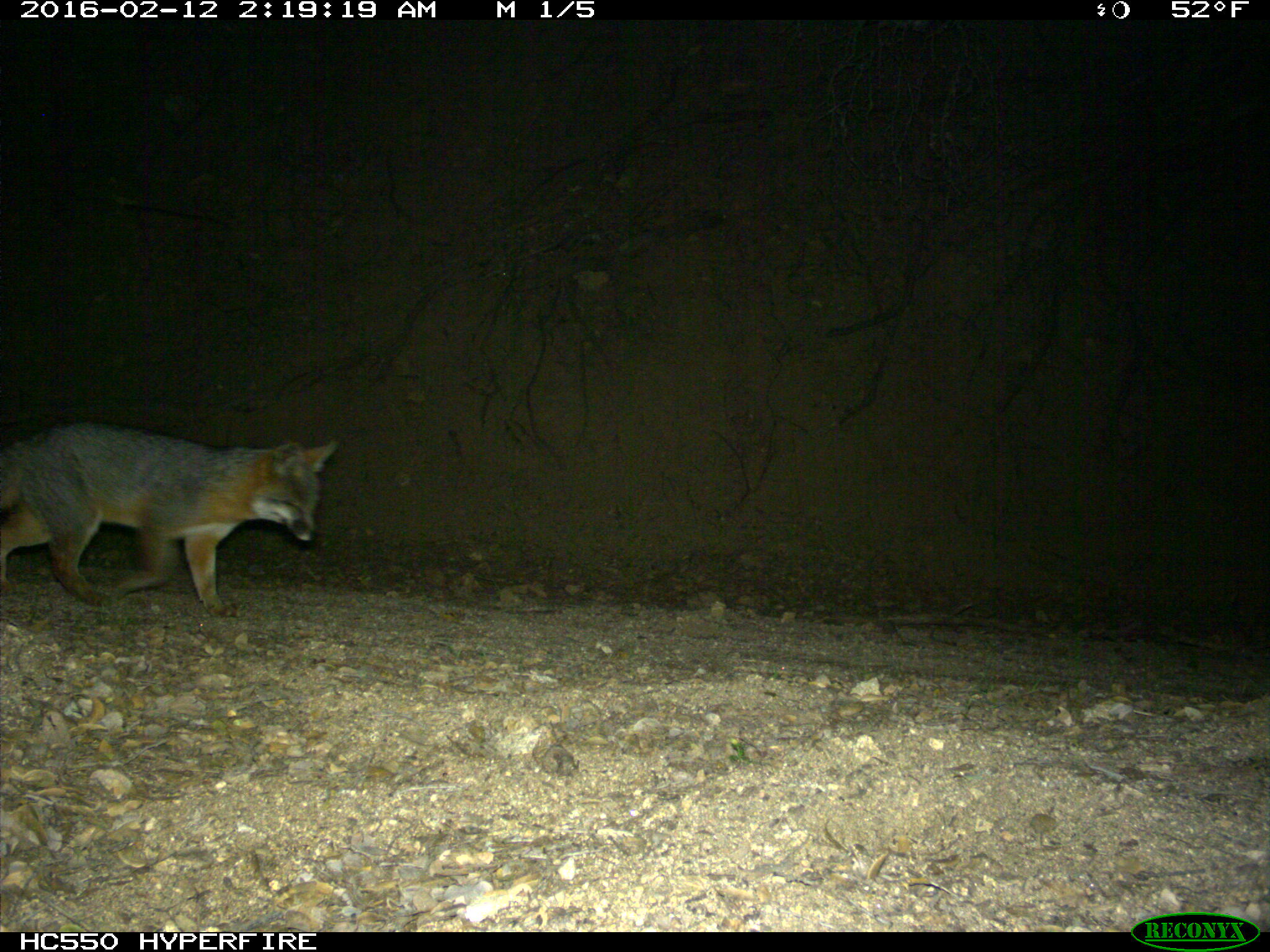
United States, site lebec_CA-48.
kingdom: Animalia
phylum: Chordata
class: Mammalia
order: Carnivora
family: Canidae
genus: Urocyon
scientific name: Urocyon cinereoargenteus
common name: gray fox